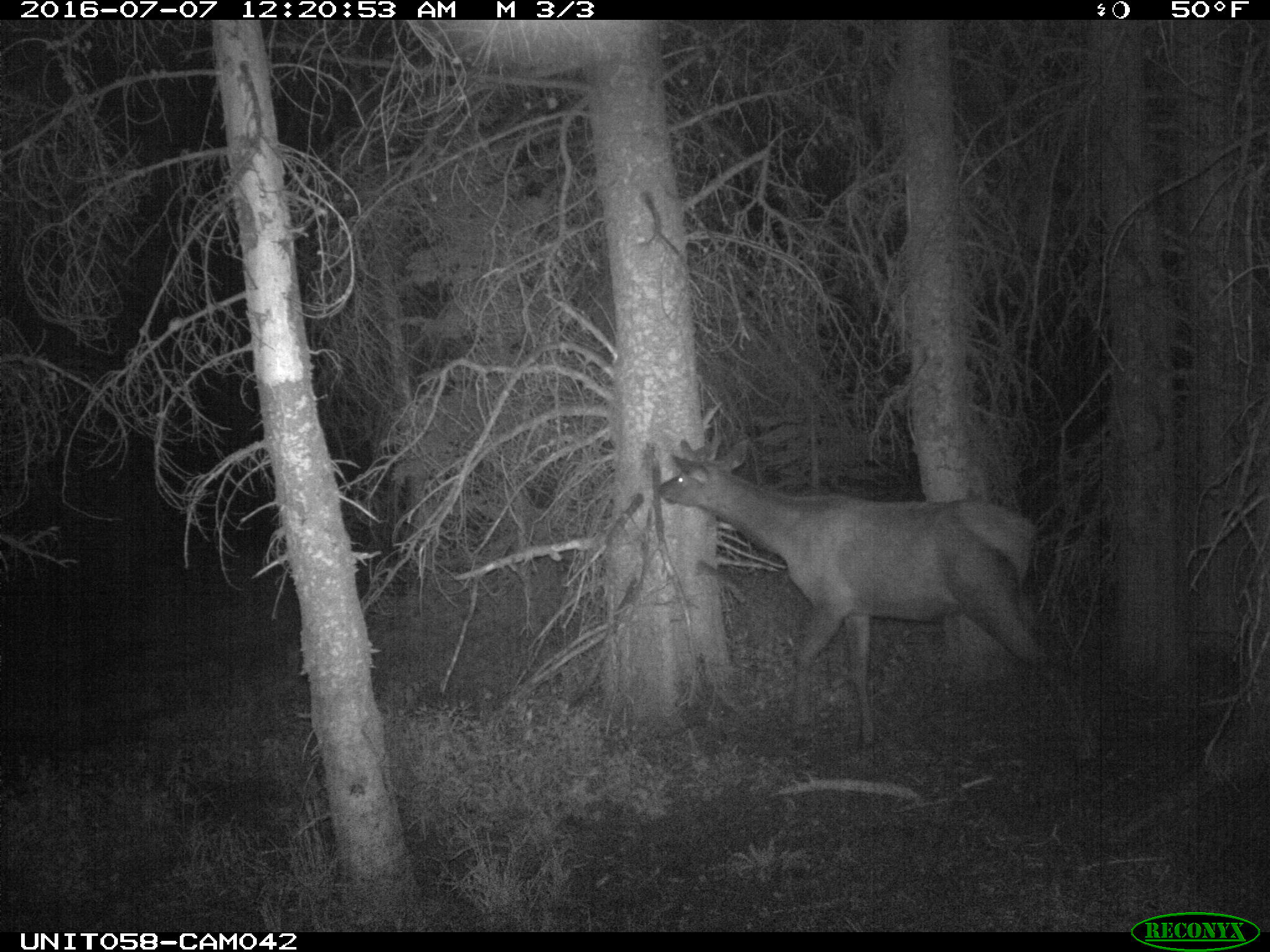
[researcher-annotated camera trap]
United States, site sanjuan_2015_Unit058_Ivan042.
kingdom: Animalia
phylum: Chordata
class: Mammalia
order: Artiodactyla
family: Cervidae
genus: Cervus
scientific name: Cervus elaphus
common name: red deer